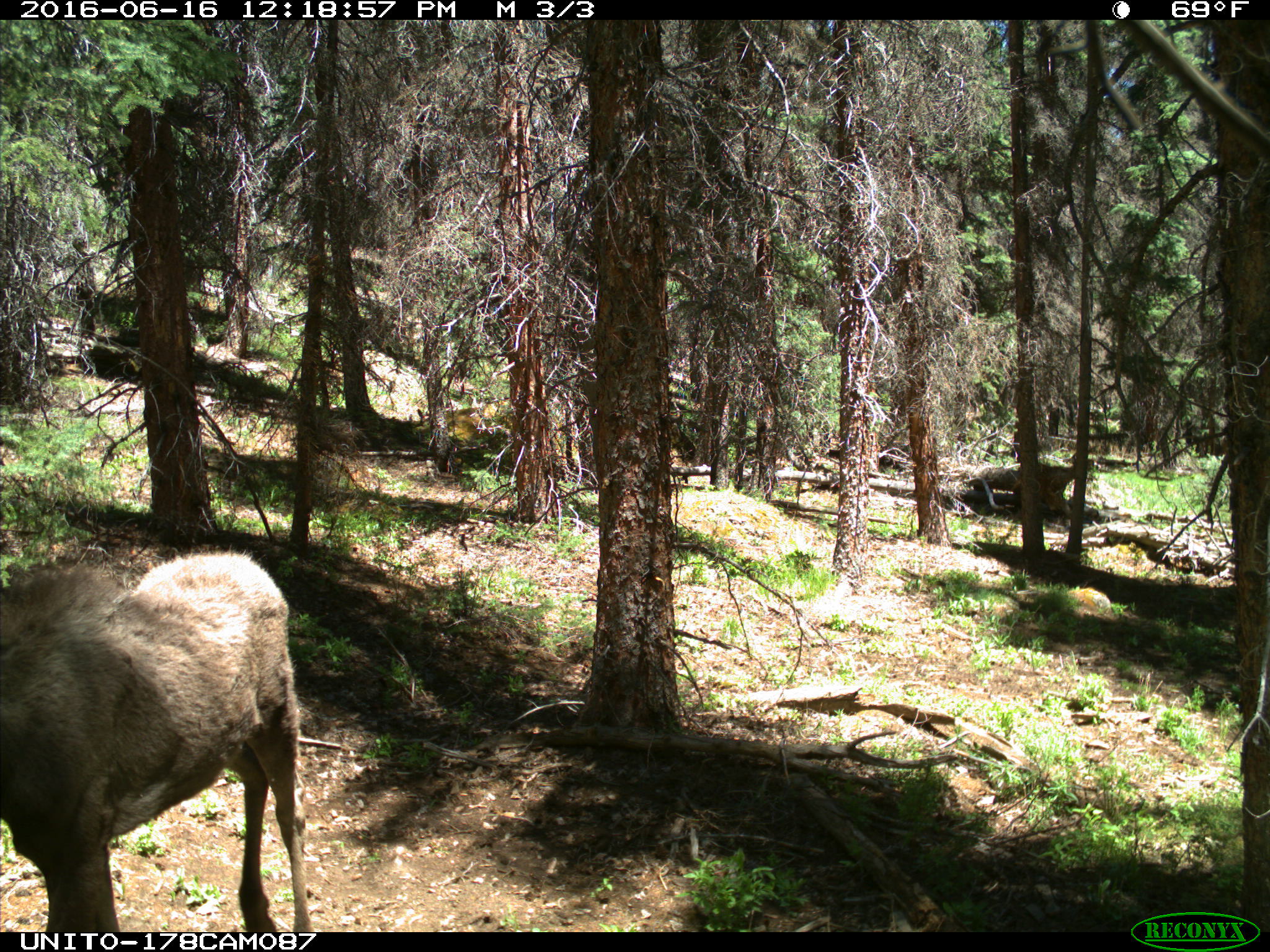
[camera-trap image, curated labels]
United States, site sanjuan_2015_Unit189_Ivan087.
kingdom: Animalia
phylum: Chordata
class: Mammalia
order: Artiodactyla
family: Cervidae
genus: Alces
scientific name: Alces alces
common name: moose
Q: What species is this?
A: Alces alces (moose).